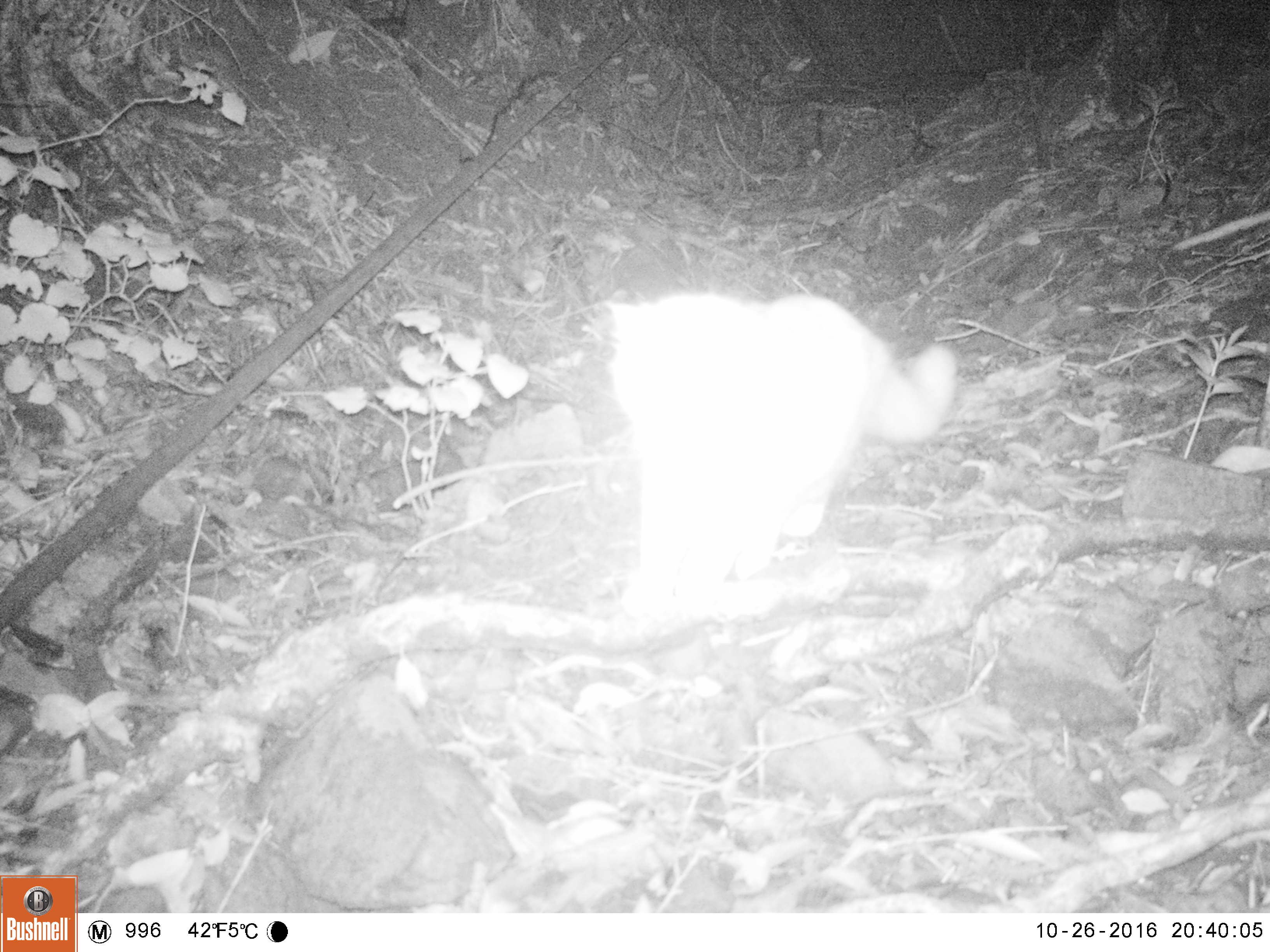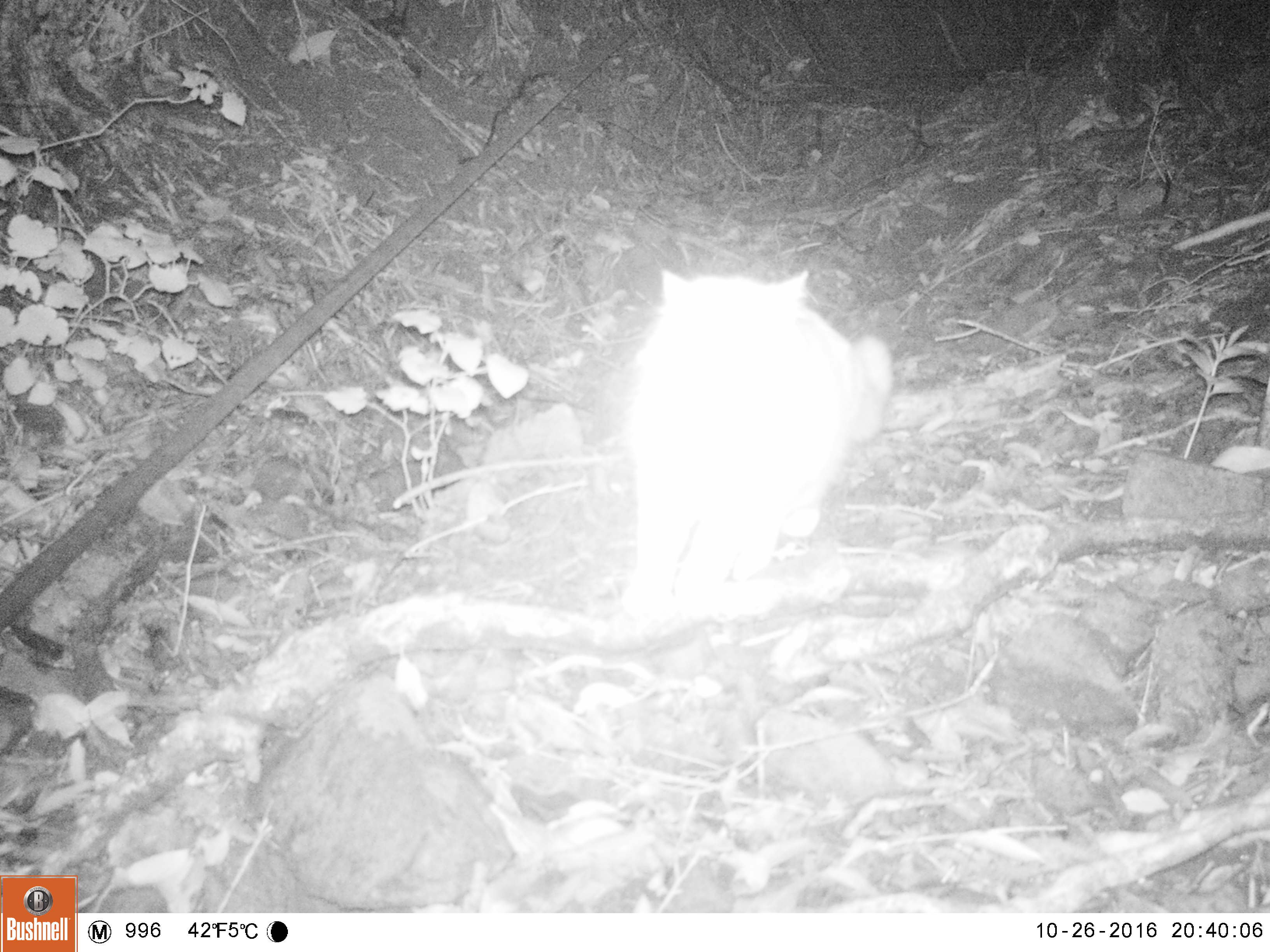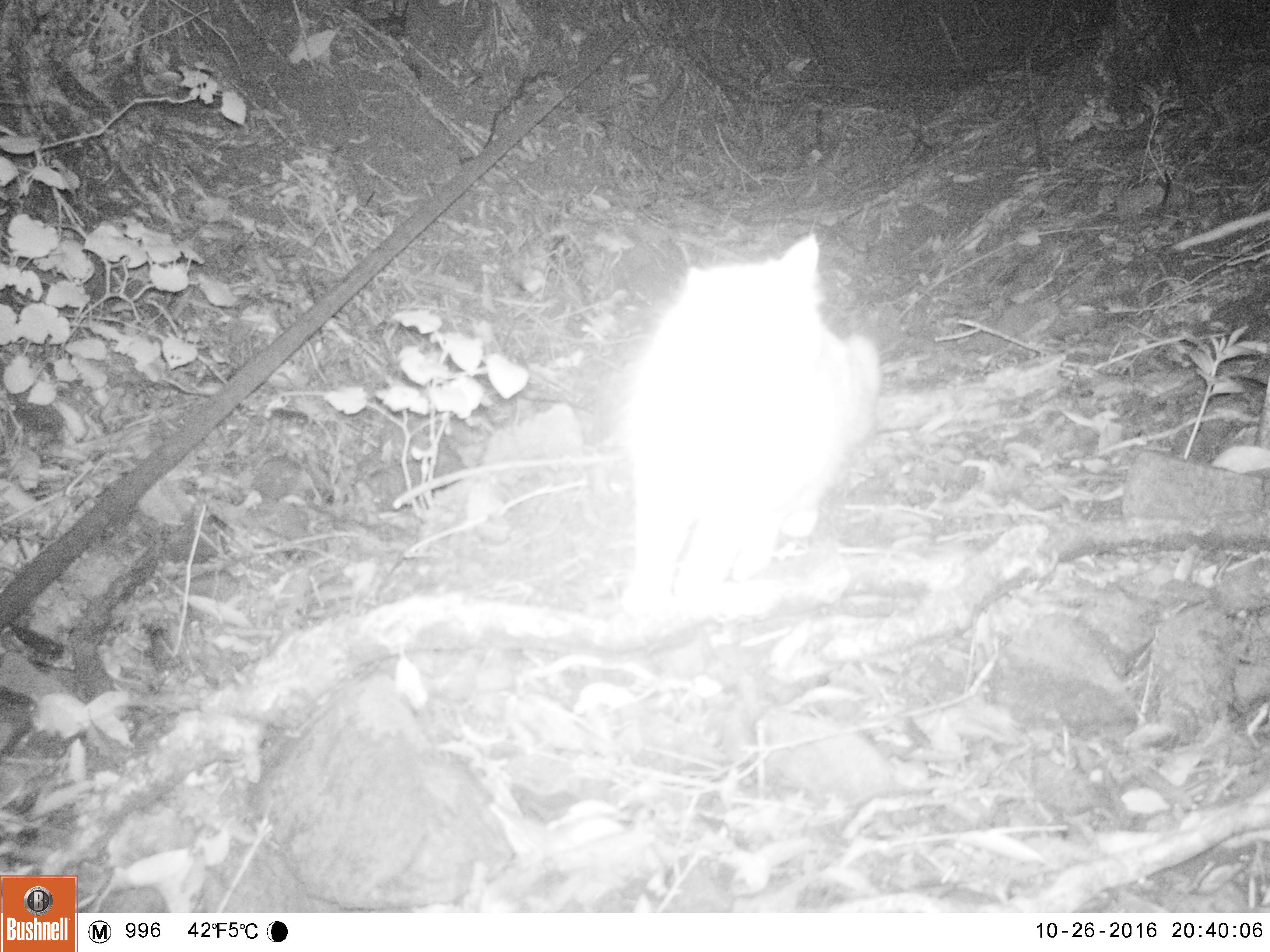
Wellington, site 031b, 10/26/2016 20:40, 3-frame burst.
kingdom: Animalia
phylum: Chordata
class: Mammalia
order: Carnivora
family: Felidae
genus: Felis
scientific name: Felis catus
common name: cat